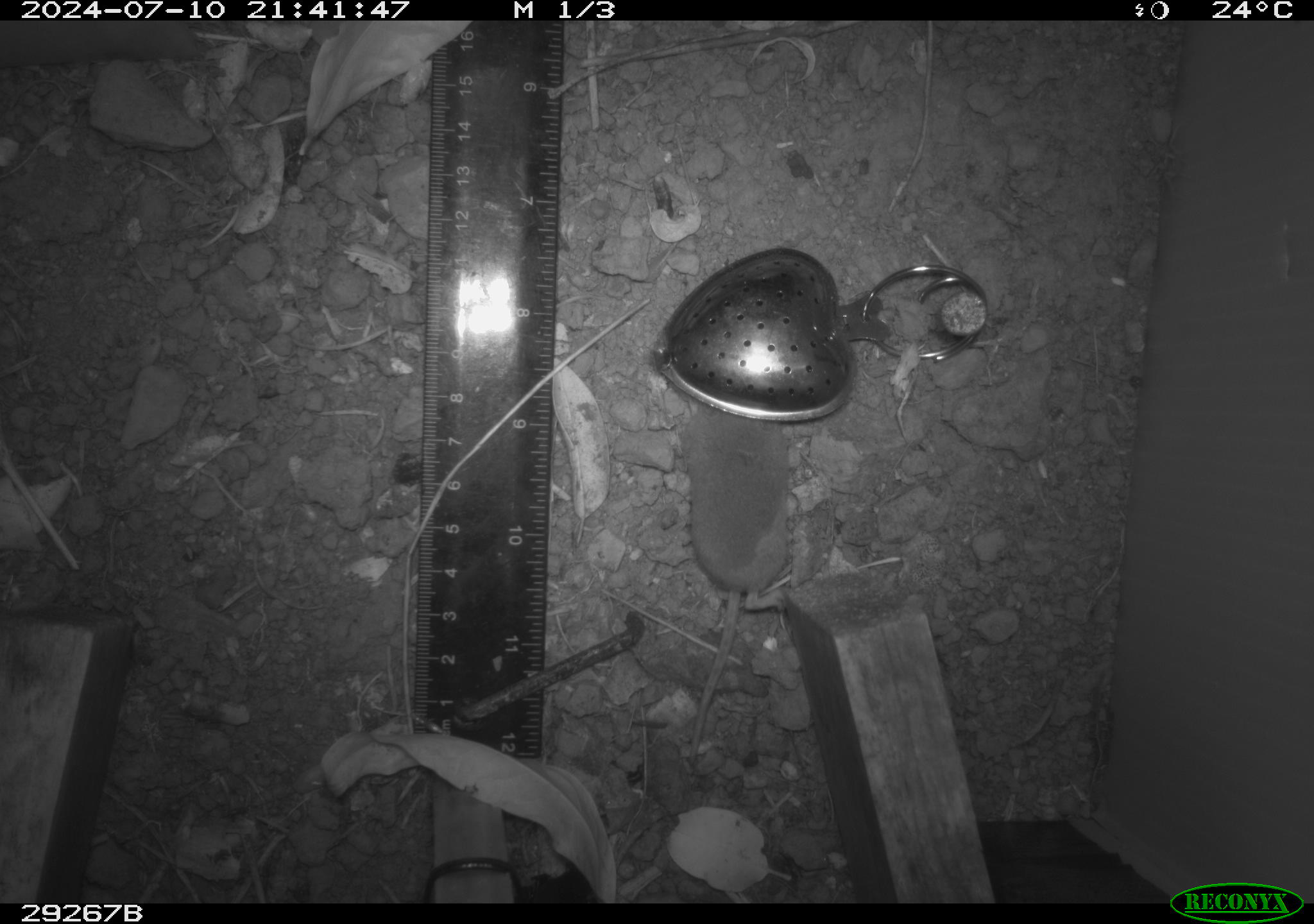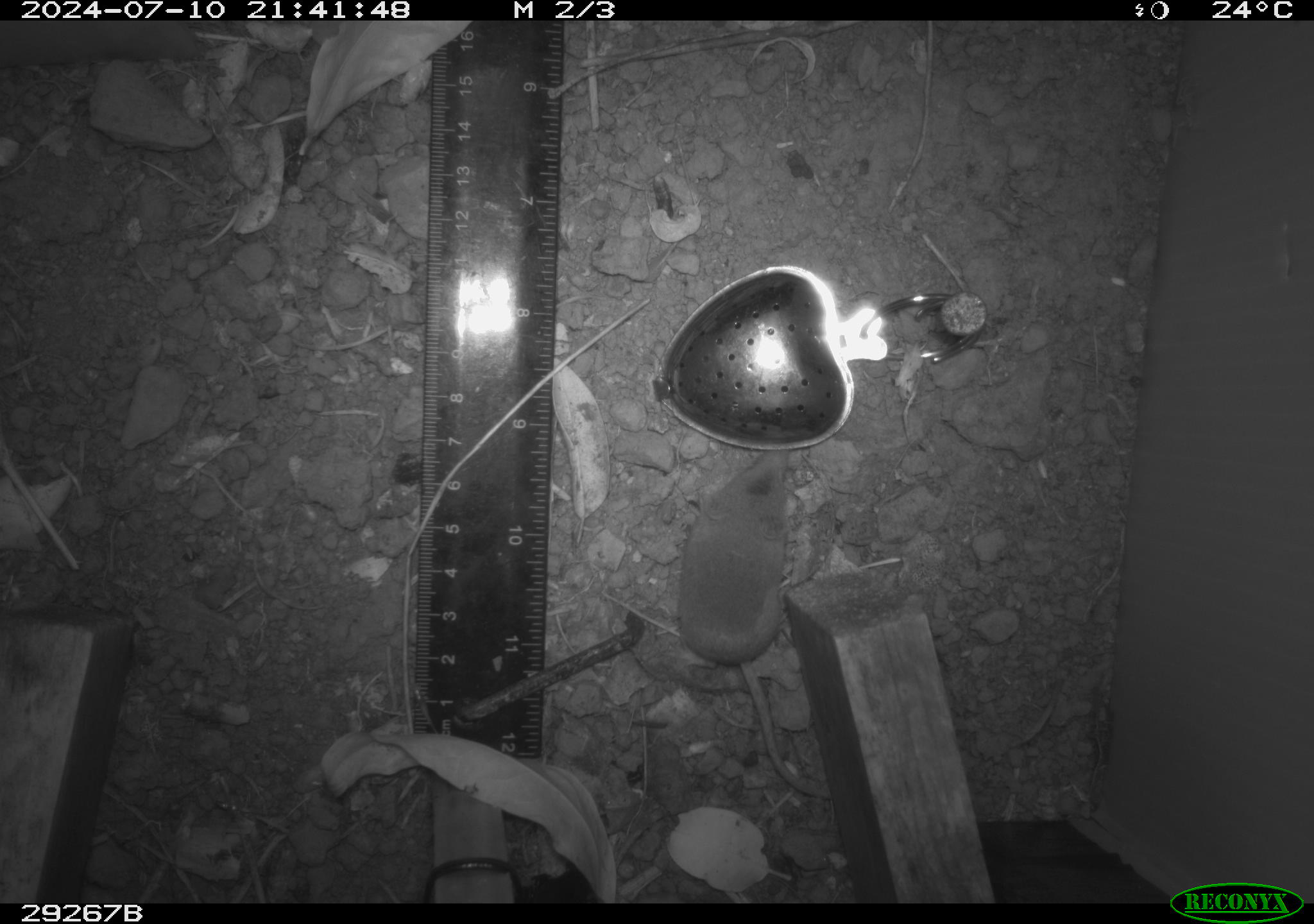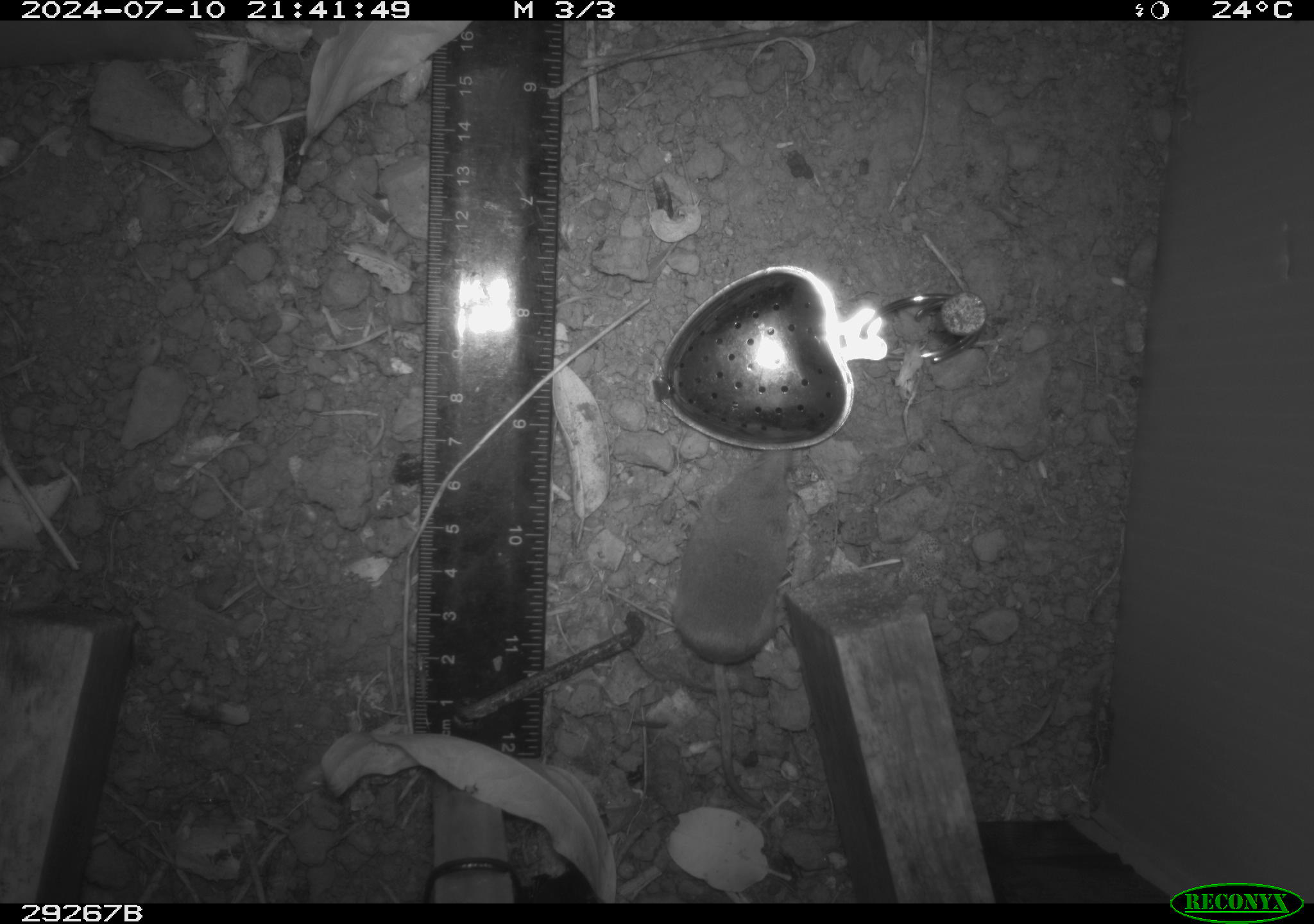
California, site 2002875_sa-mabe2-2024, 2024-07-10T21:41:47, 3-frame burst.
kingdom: Animalia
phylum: Chordata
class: Mammalia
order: Eulipotyphla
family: Soricidae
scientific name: Soricidae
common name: shrews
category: soricidae family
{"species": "soricidae family (shrews) (Soricidae)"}